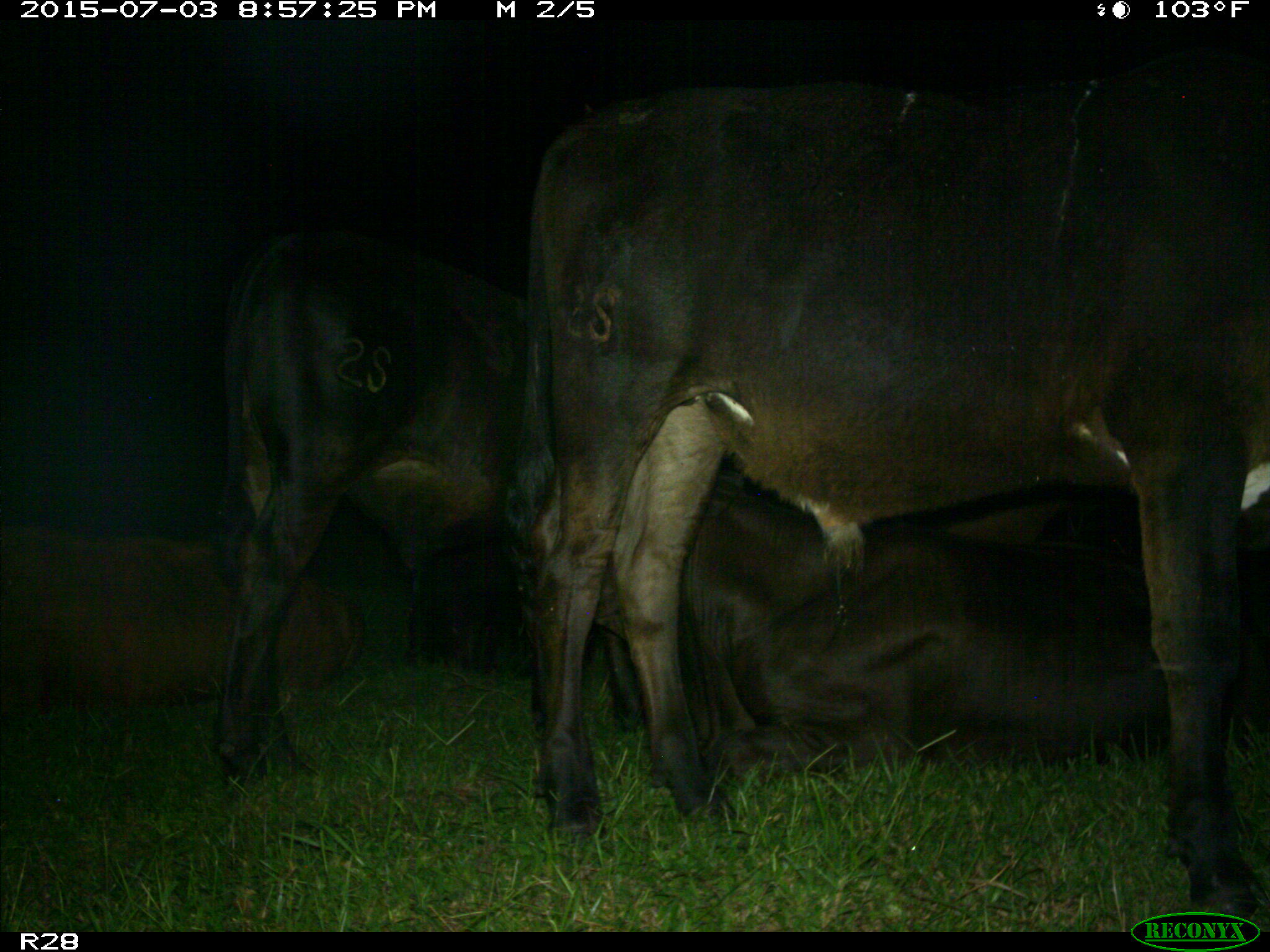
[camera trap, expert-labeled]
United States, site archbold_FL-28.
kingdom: Animalia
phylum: Chordata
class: Mammalia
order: Artiodactyla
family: Bovidae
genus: Bos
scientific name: Bos taurus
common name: domestic cow